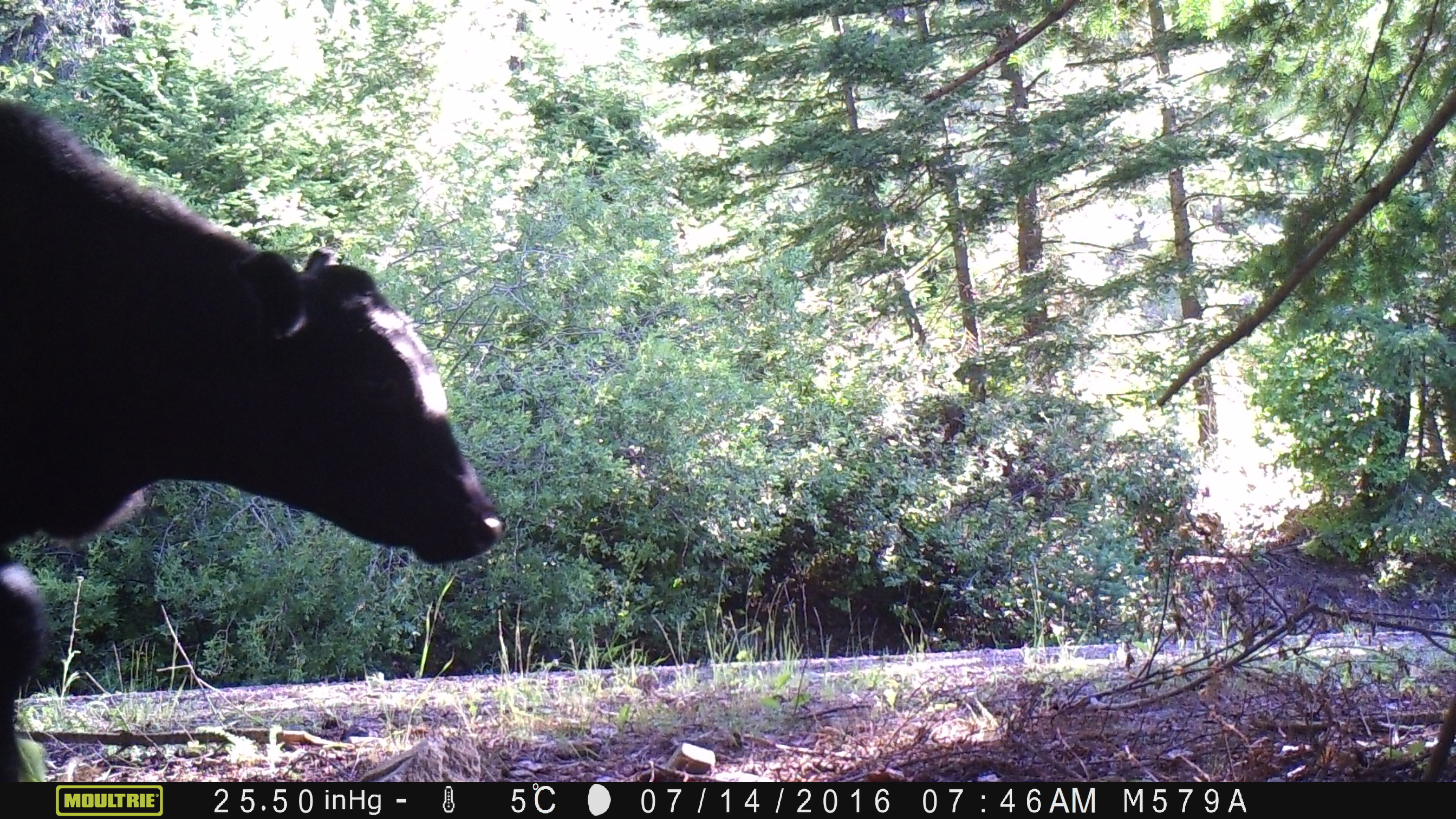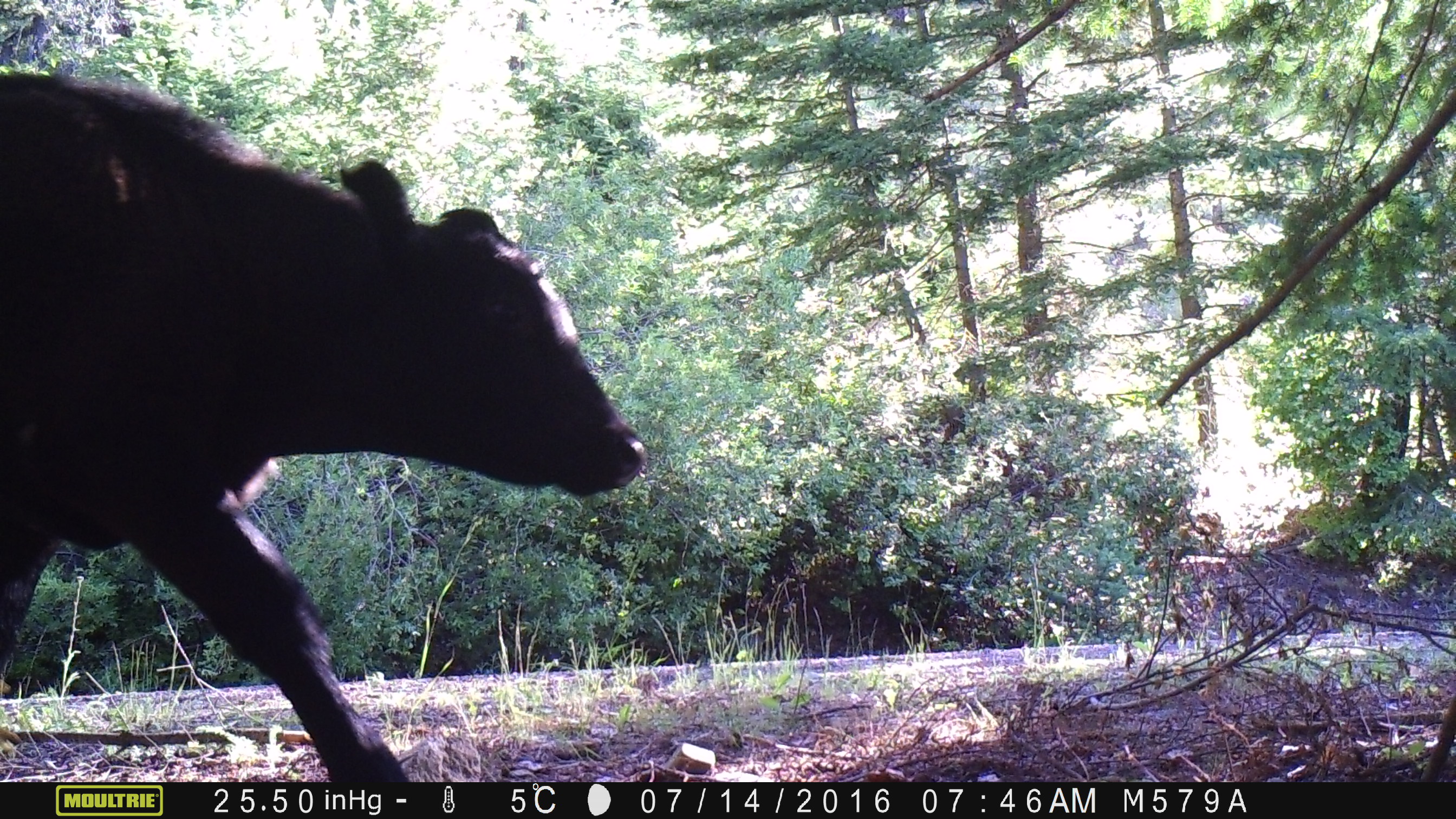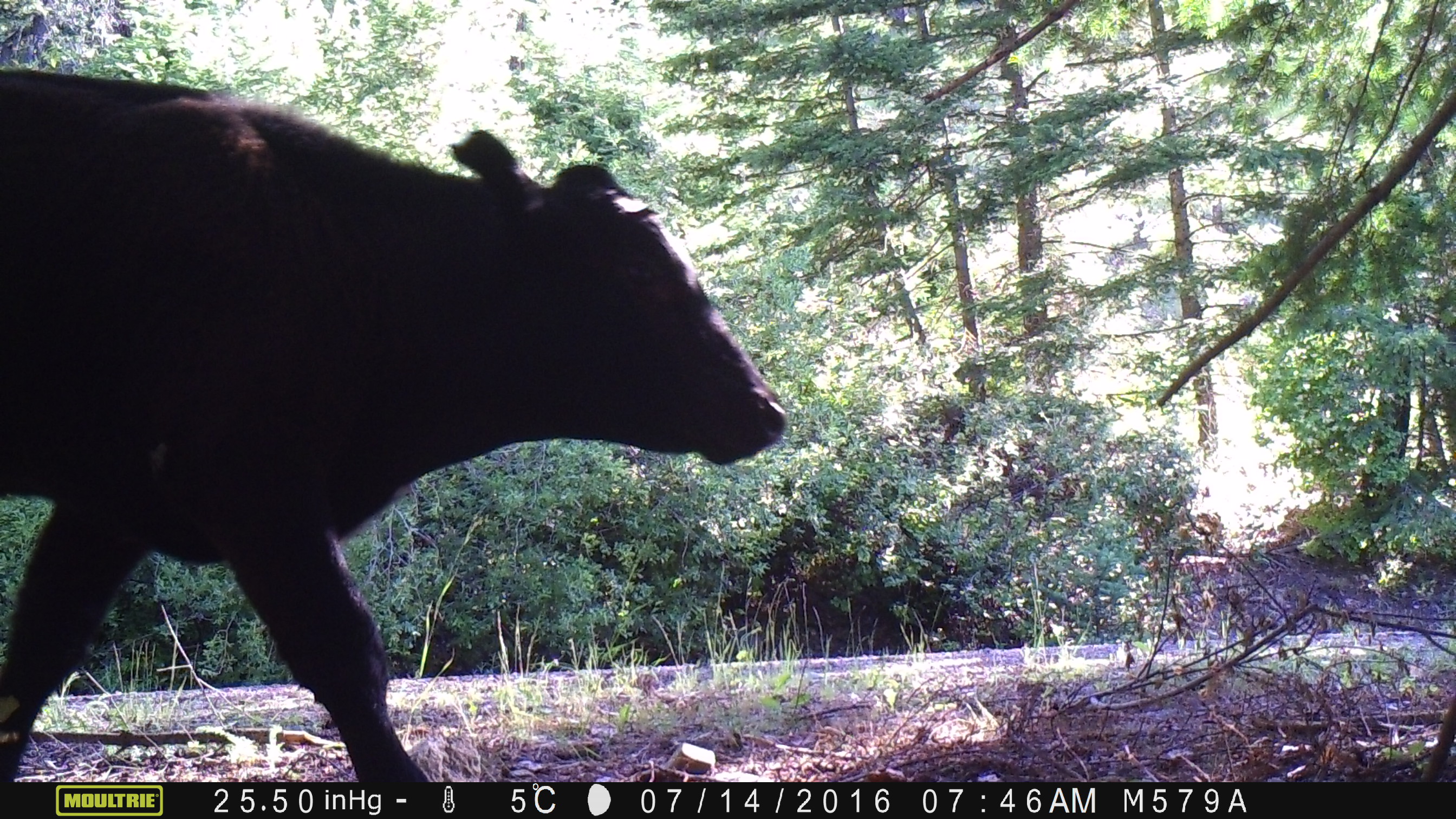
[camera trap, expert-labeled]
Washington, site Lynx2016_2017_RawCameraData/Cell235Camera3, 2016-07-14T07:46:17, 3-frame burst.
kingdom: Animalia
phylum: Chordata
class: Mammalia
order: Artiodactyla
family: Bovidae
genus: Bos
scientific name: Bos taurus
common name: domestic cattle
Domestic cattle (Bos taurus). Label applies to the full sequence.